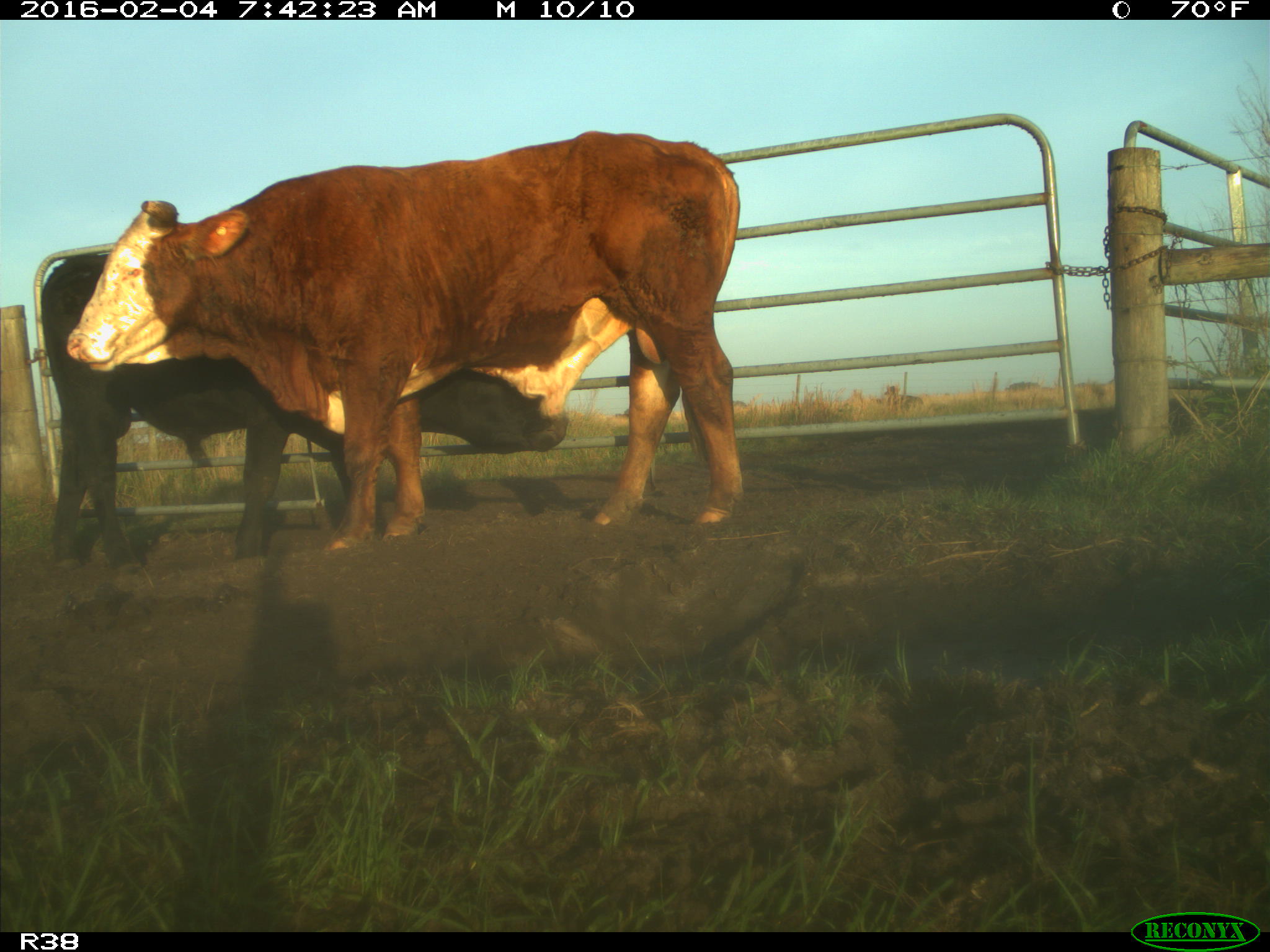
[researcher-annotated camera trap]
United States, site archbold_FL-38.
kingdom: Animalia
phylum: Chordata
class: Mammalia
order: Artiodactyla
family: Bovidae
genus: Bos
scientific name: Bos taurus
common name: domestic cow